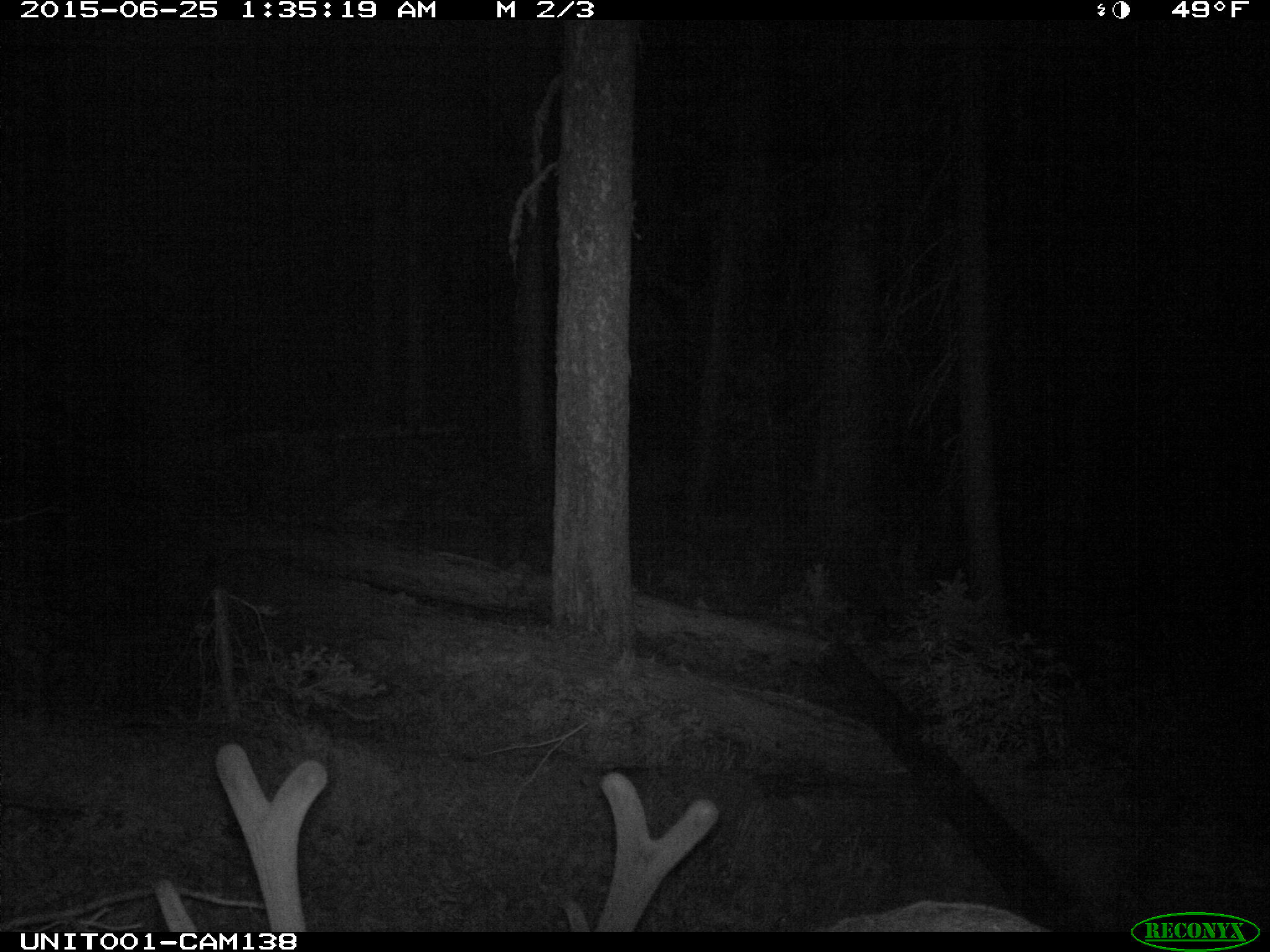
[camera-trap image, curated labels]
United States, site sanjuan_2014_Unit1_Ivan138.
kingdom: Animalia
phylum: Chordata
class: Mammalia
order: Artiodactyla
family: Cervidae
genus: Cervus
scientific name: Cervus elaphus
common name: red deer